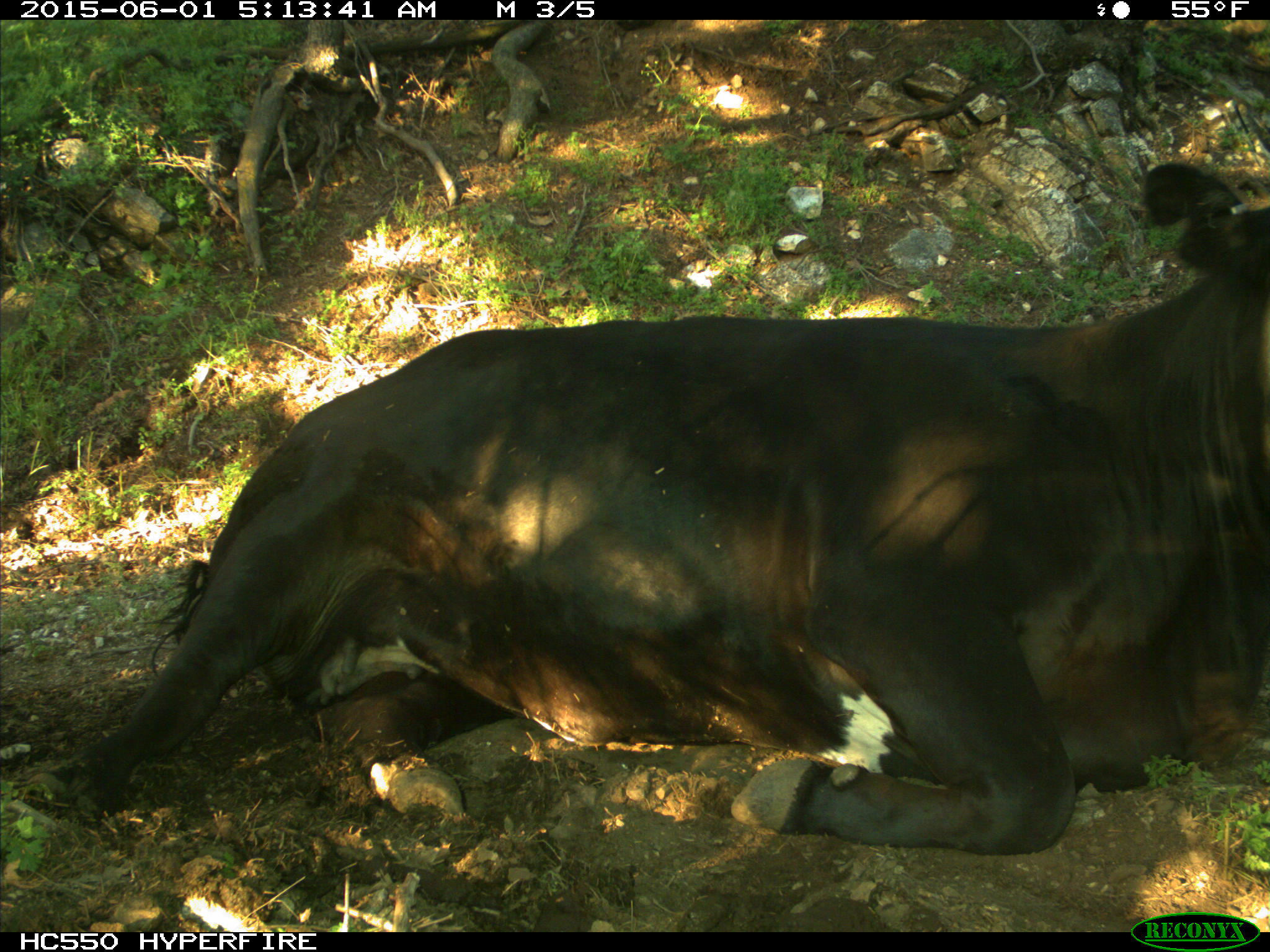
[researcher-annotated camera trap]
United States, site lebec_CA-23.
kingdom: Animalia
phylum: Chordata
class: Mammalia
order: Artiodactyla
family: Bovidae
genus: Bos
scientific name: Bos taurus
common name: domestic cow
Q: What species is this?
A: Bos taurus (domestic cow).